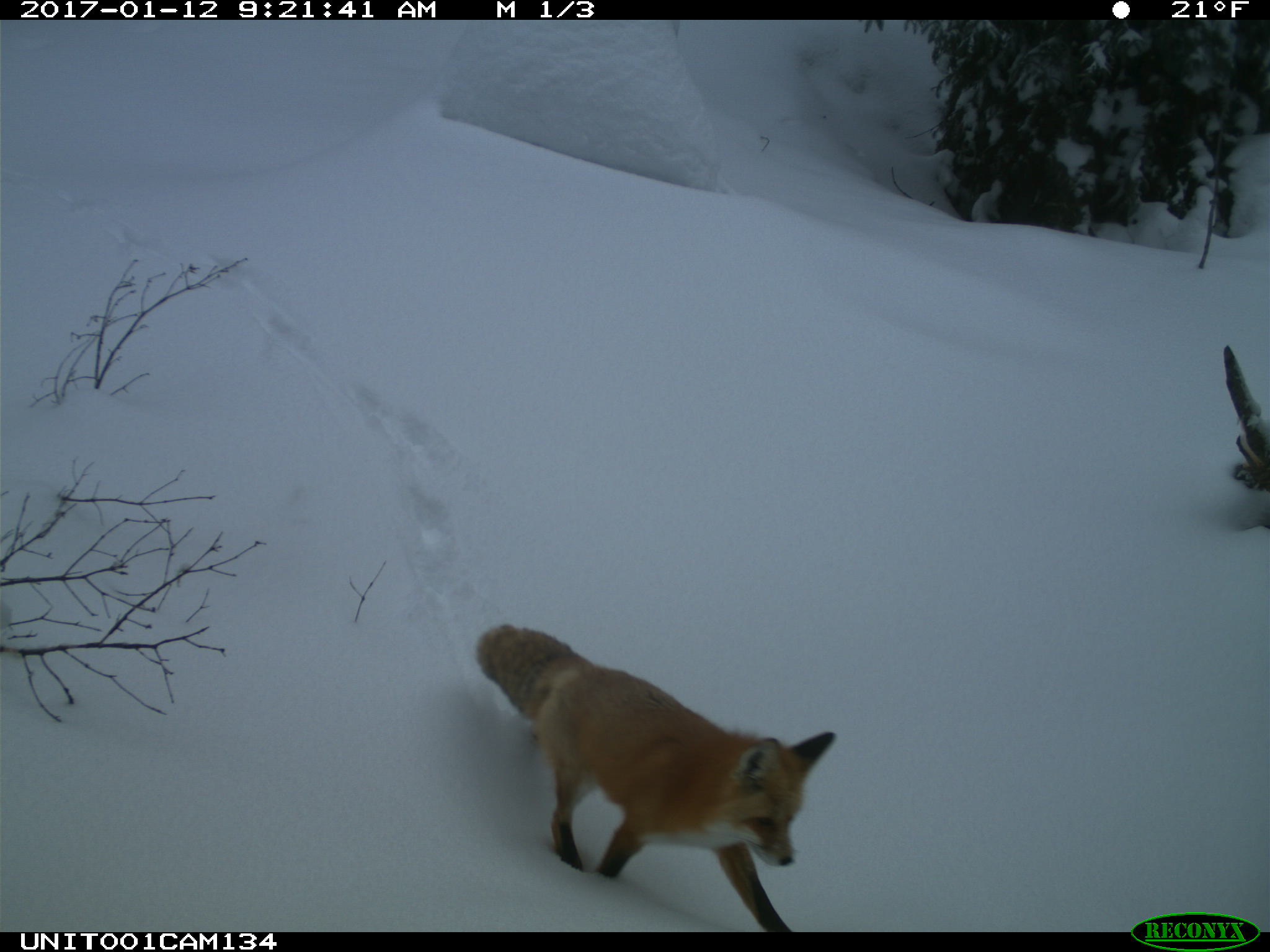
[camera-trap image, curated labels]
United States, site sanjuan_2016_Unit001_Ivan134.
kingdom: Animalia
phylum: Chordata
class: Mammalia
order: Carnivora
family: Canidae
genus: Vulpes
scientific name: Vulpes vulpes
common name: red fox